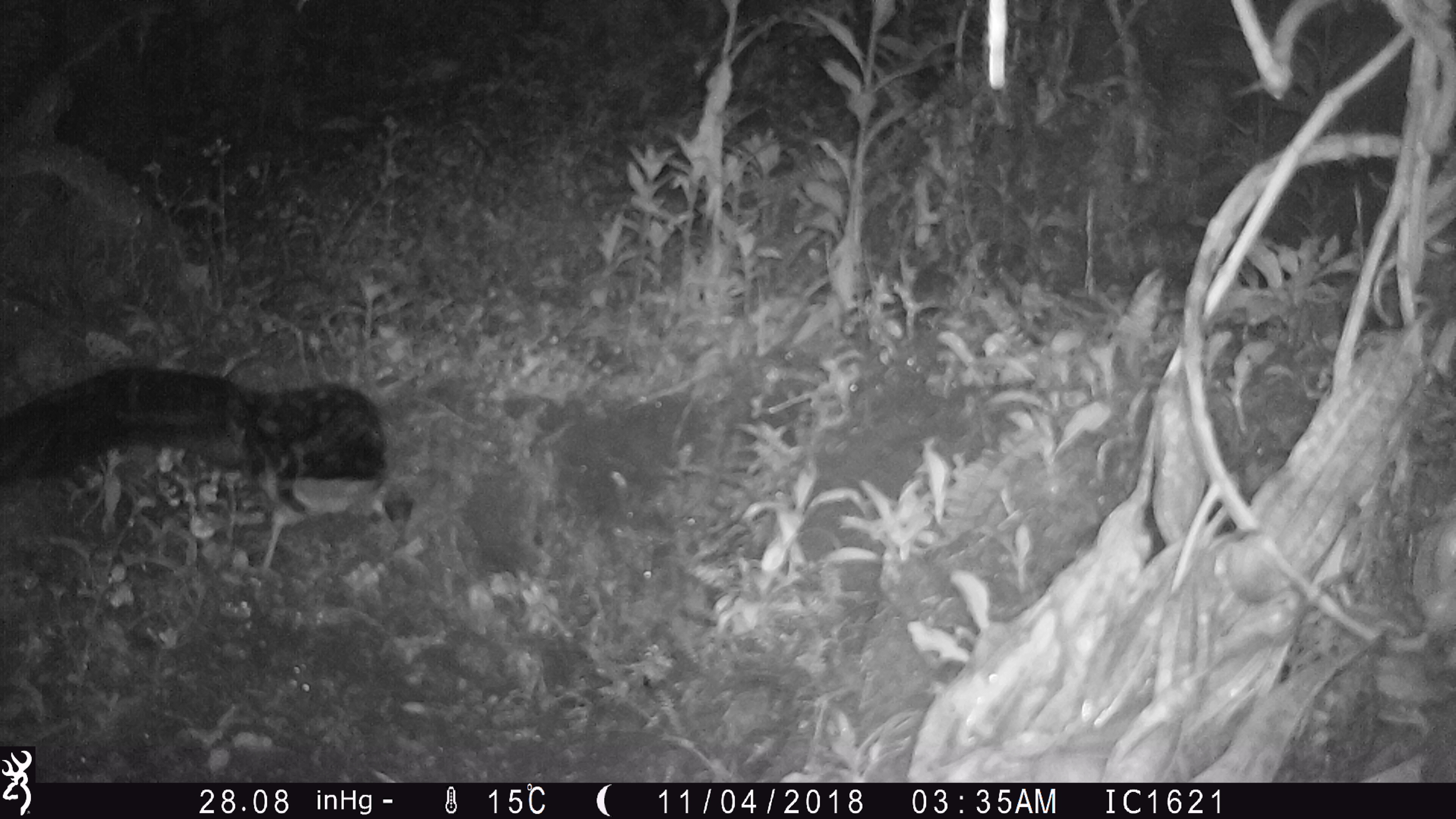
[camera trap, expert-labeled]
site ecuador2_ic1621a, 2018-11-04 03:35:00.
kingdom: Animalia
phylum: Chordata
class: Aves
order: Procellariiformes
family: Procellariidae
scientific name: Procellariidae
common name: petrel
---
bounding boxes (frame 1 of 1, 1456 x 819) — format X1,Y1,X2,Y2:
petrel: 3,359,398,582